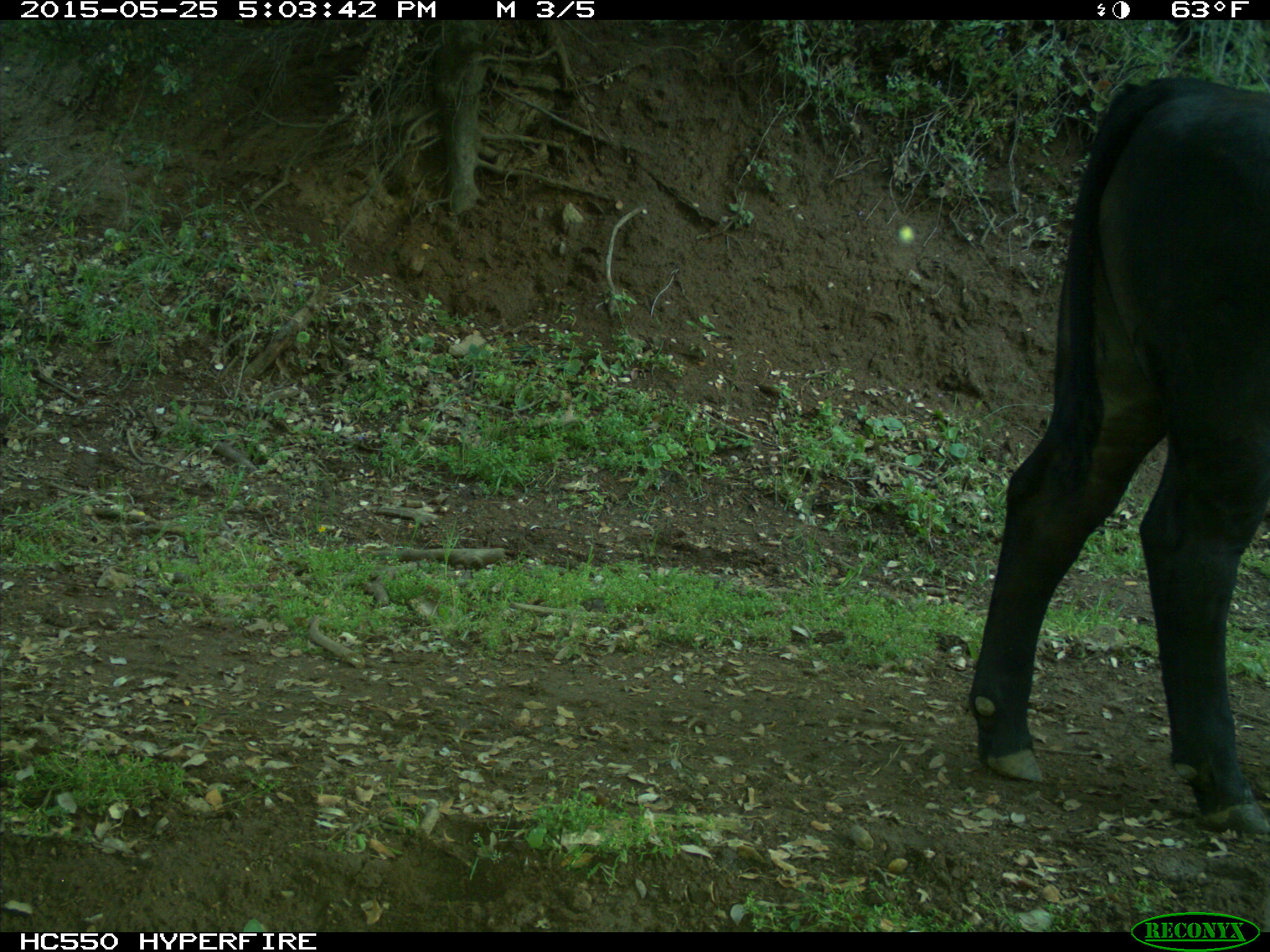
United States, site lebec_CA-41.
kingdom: Animalia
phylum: Chordata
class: Mammalia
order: Artiodactyla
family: Bovidae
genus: Bos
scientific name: Bos taurus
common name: domestic cow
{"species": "Bos taurus (domestic cow)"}